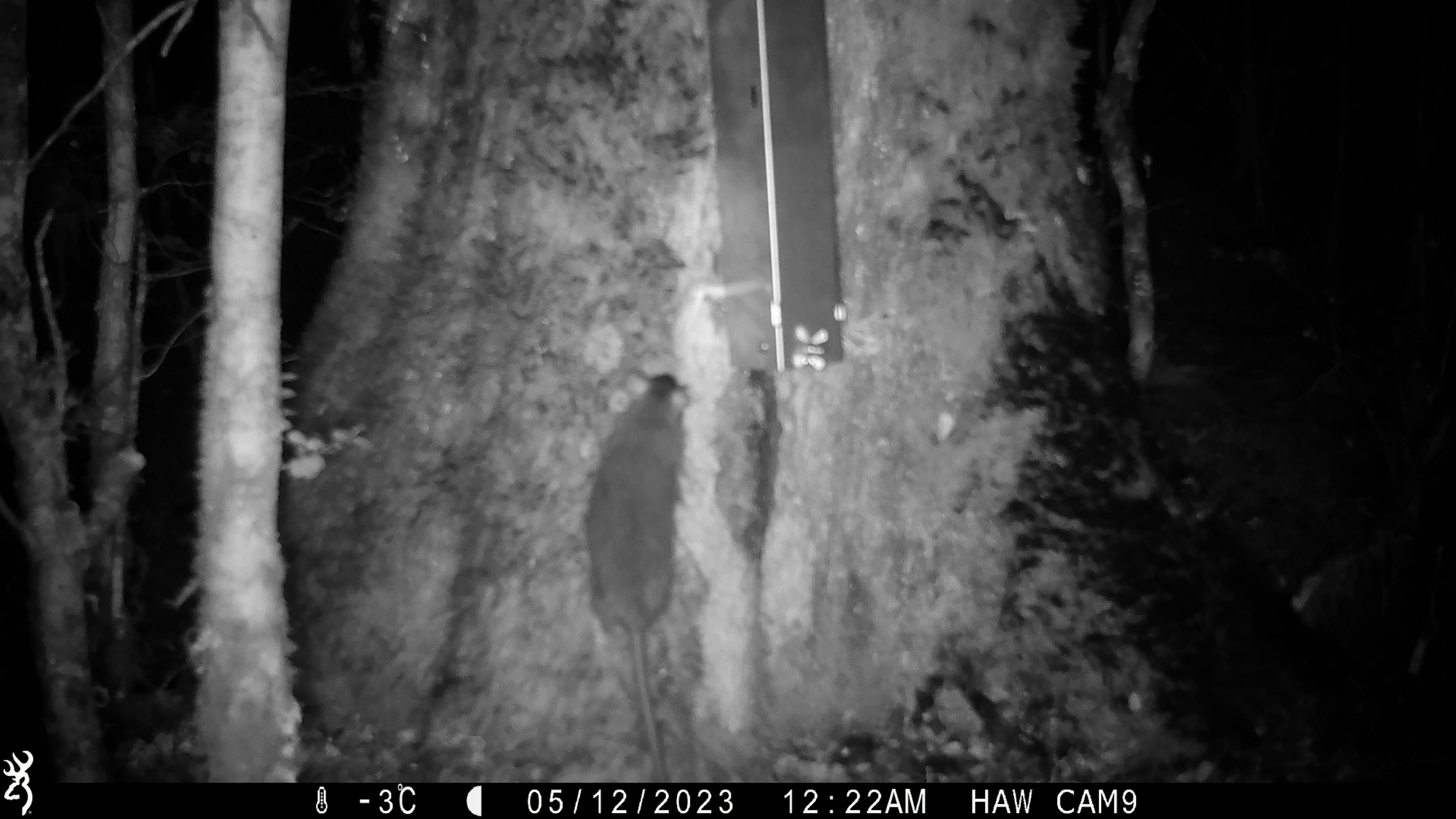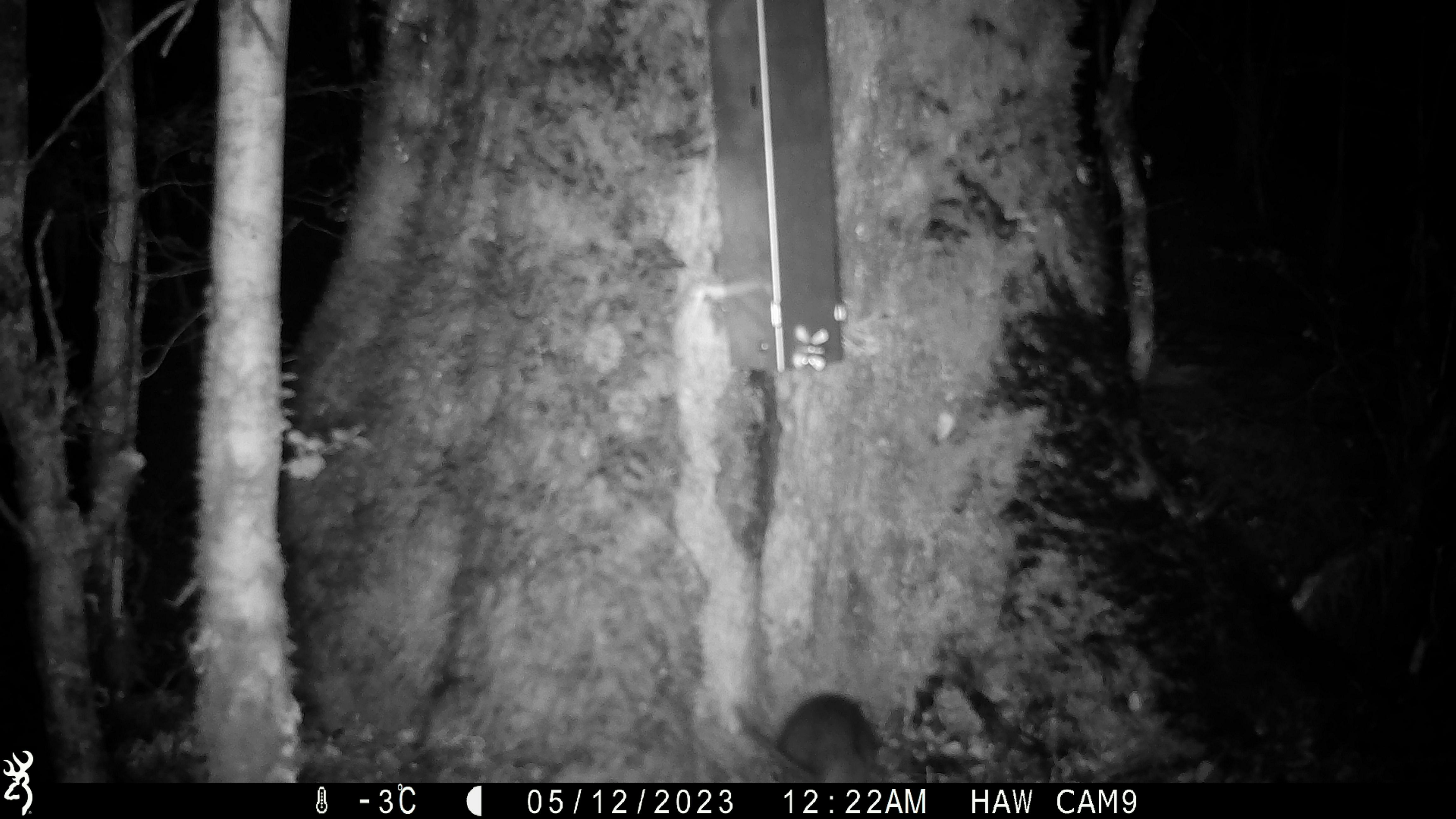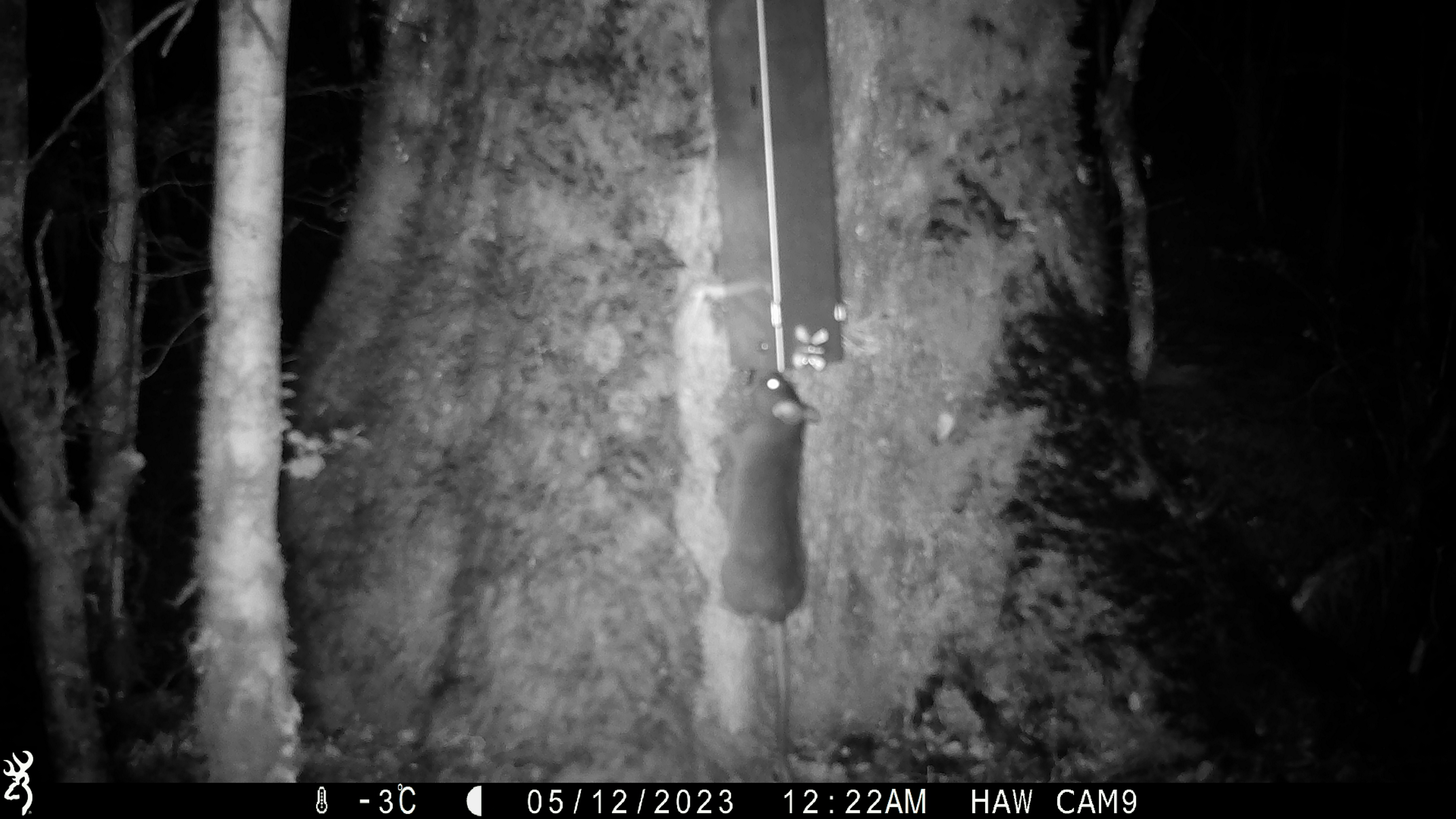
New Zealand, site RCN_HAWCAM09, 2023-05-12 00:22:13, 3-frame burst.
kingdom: Animalia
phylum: Chordata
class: Mammalia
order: Rodentia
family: Muridae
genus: Rattus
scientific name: Rattus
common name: rat